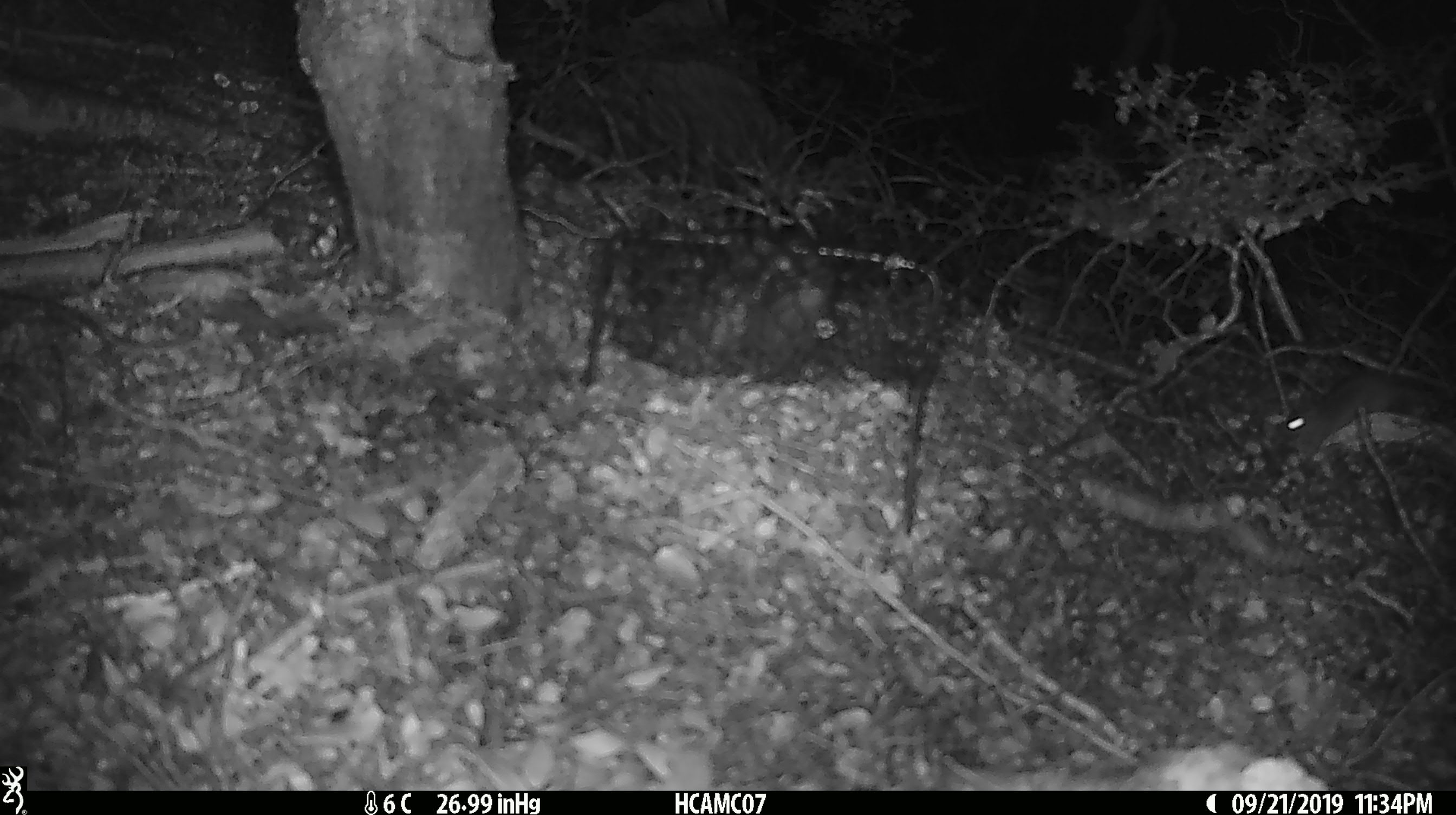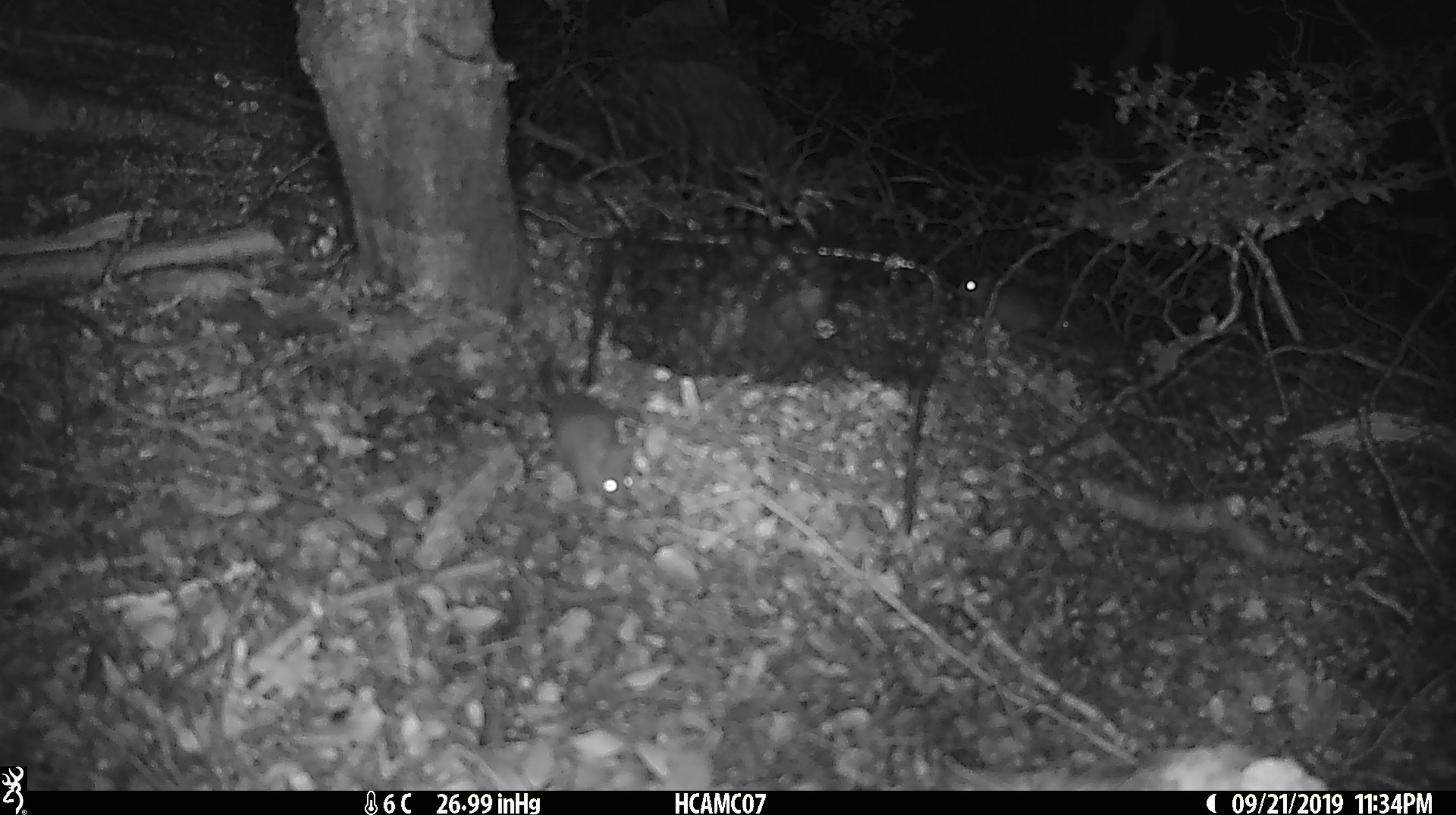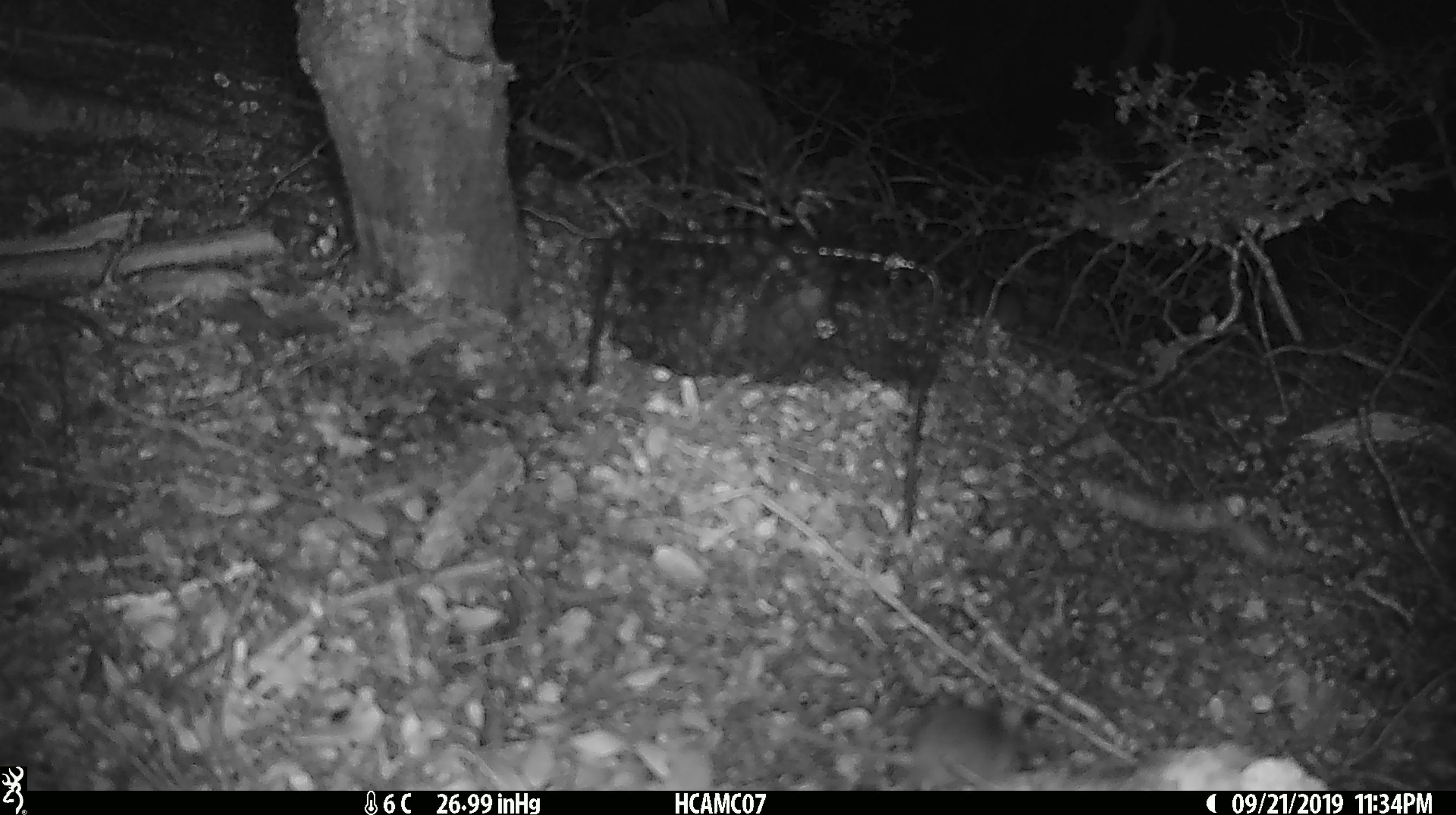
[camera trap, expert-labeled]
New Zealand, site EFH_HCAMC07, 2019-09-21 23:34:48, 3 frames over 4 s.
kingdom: Animalia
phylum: Chordata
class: Mammalia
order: Rodentia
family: Muridae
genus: Mus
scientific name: Mus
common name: mouse